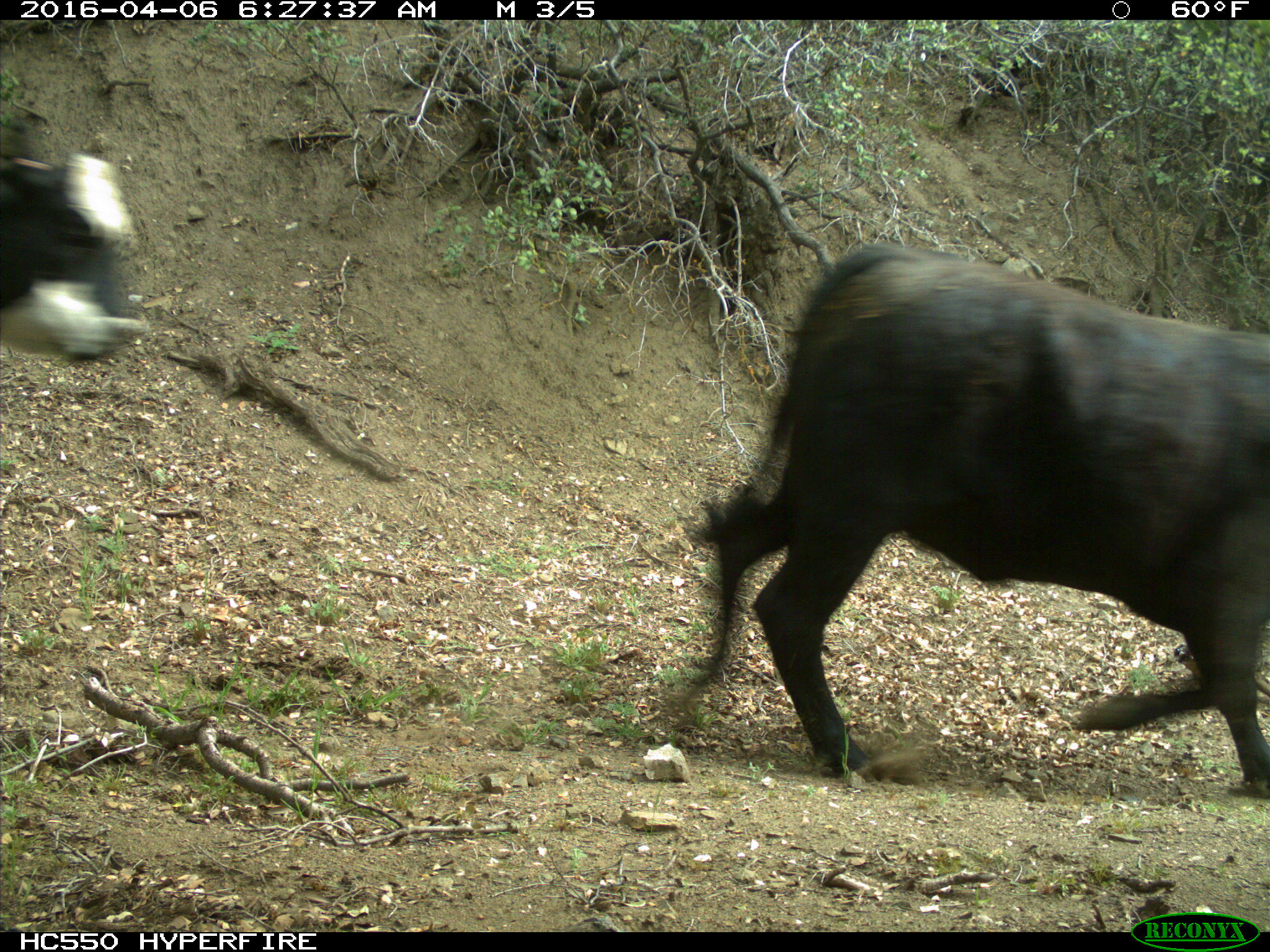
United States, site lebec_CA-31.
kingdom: Animalia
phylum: Chordata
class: Mammalia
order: Artiodactyla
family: Bovidae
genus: Bos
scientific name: Bos taurus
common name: domestic cow